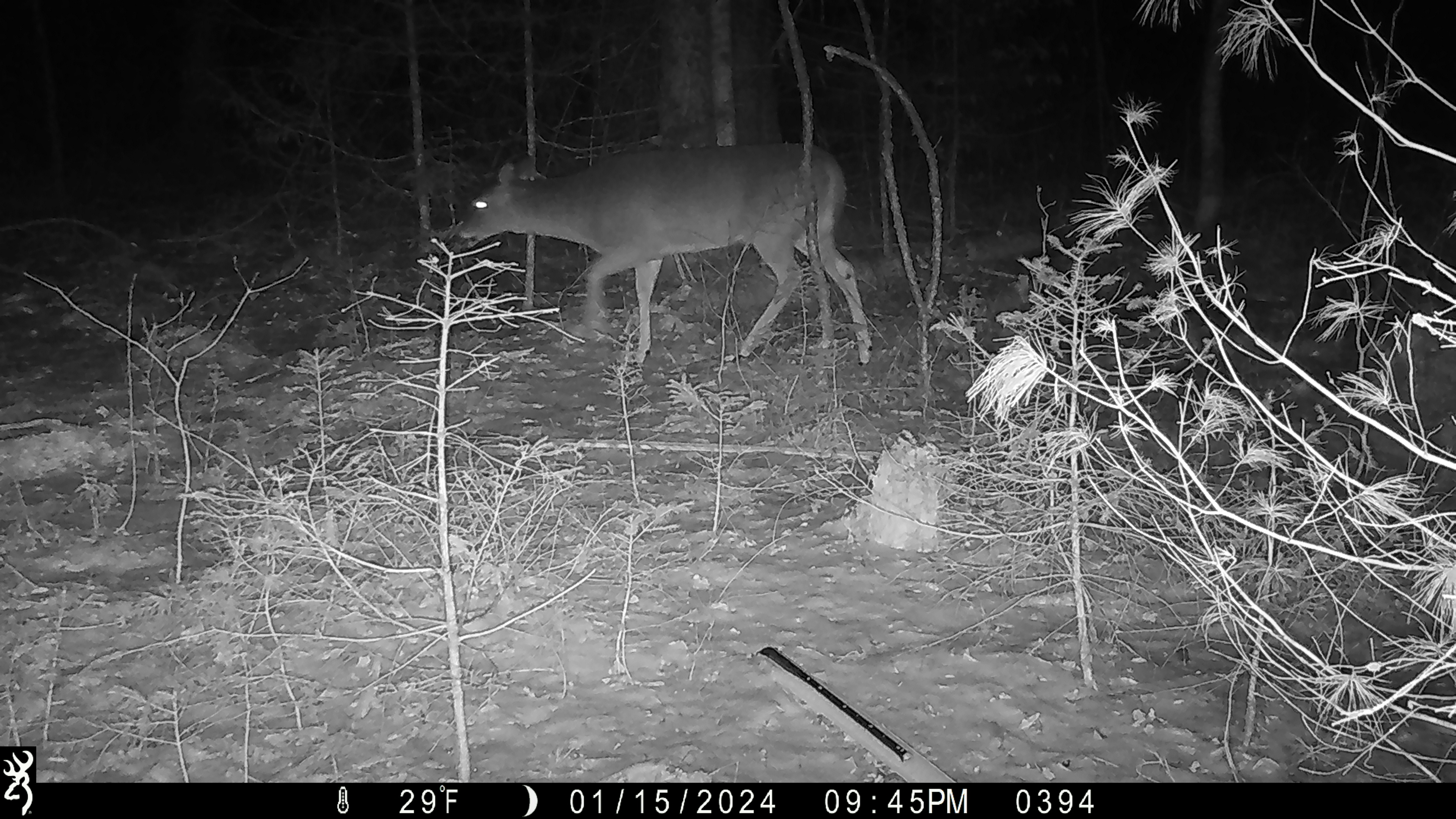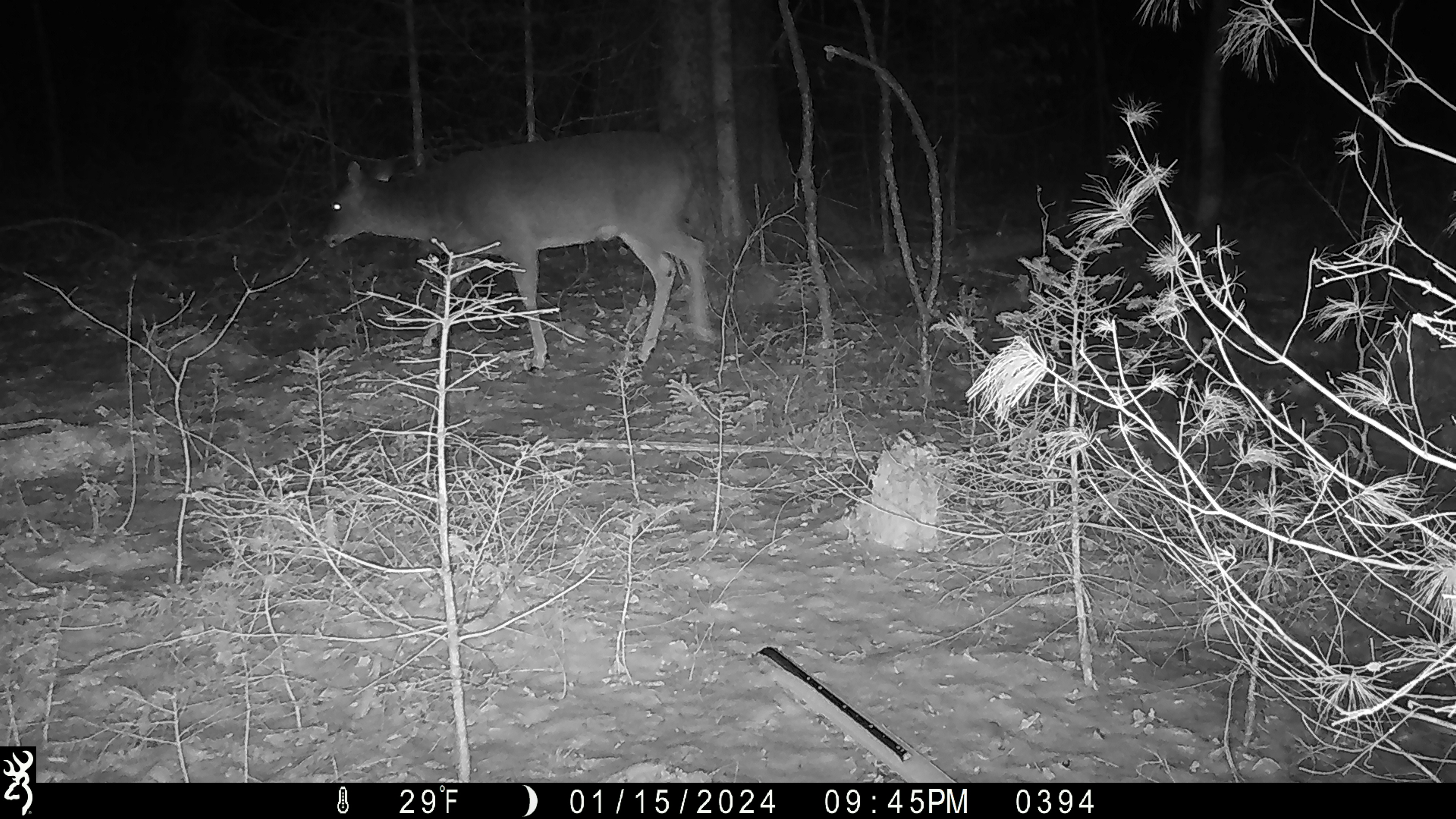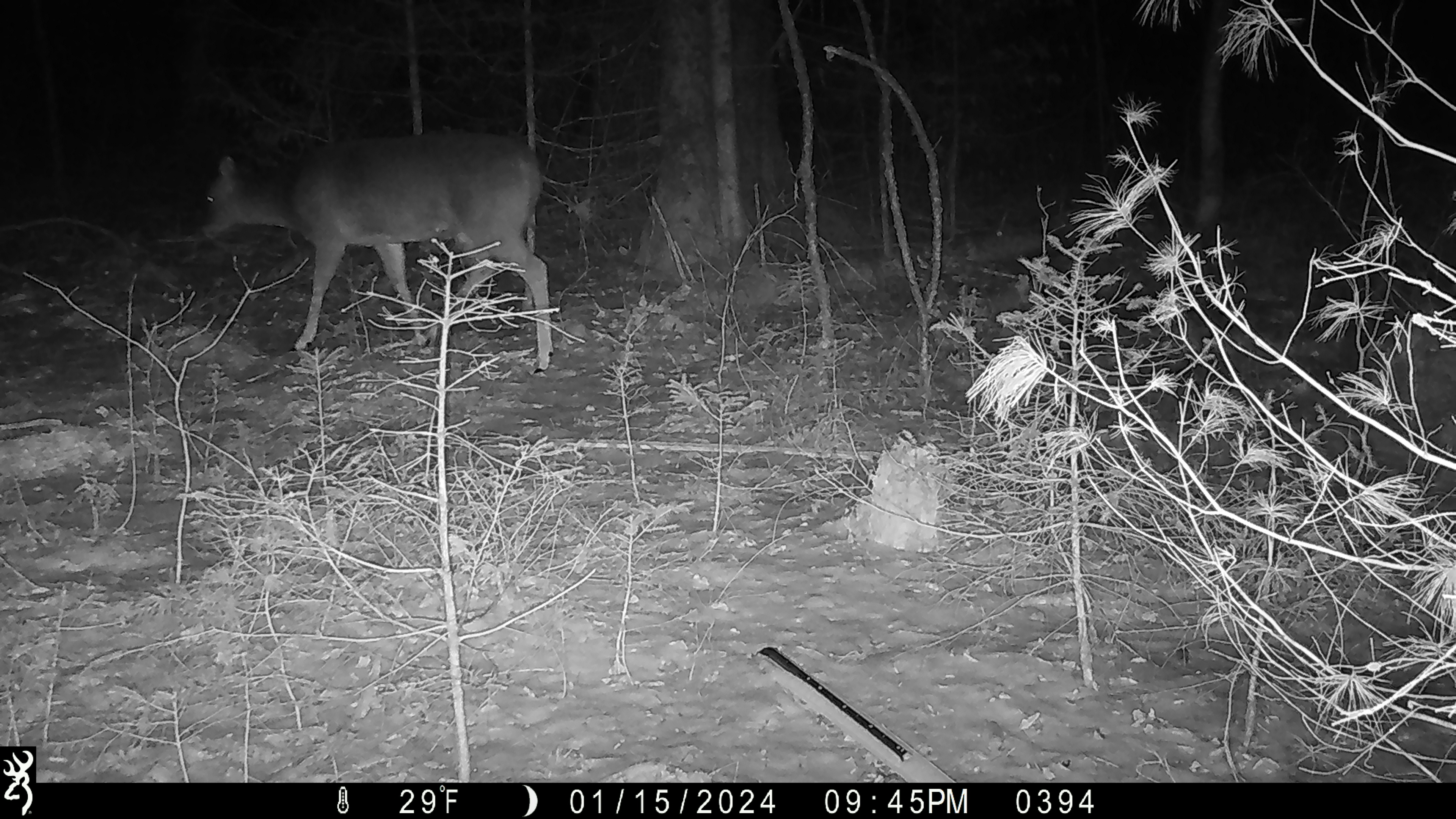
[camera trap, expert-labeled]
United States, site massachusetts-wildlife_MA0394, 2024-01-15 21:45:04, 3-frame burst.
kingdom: Animalia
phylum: Chordata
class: Mammalia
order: Artiodactyla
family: Cervidae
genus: Odocoileus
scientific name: Odocoileus virginianus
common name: white-tailed deer